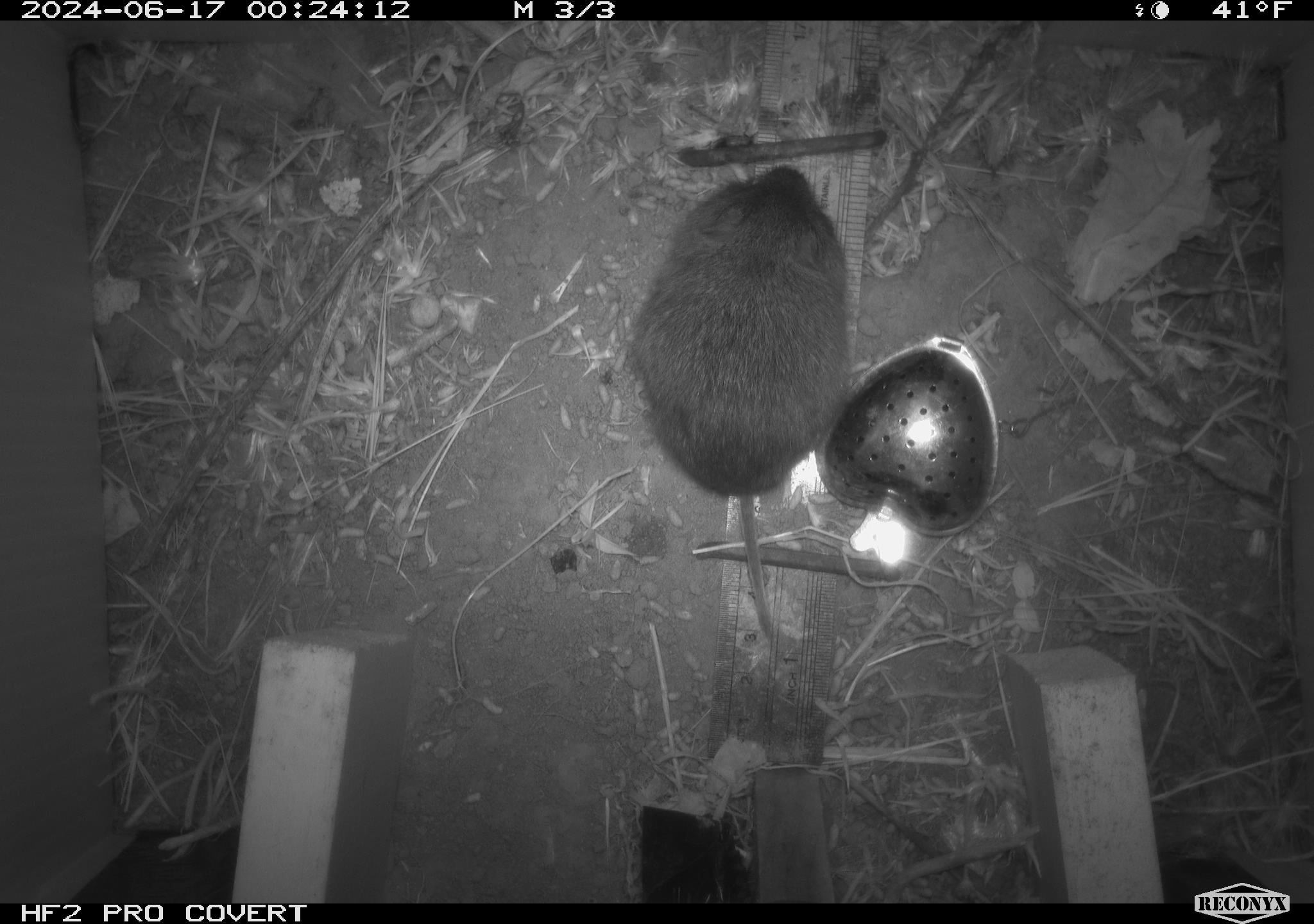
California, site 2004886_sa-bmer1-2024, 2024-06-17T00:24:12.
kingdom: Animalia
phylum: Chordata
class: Mammalia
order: Rodentia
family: Cricetidae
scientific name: Cricetidae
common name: hamsters, voles, lemmings, and allies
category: cricetidae family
Cricetidae family (hamsters, voles, lemmings, and allies) (Cricetidae).